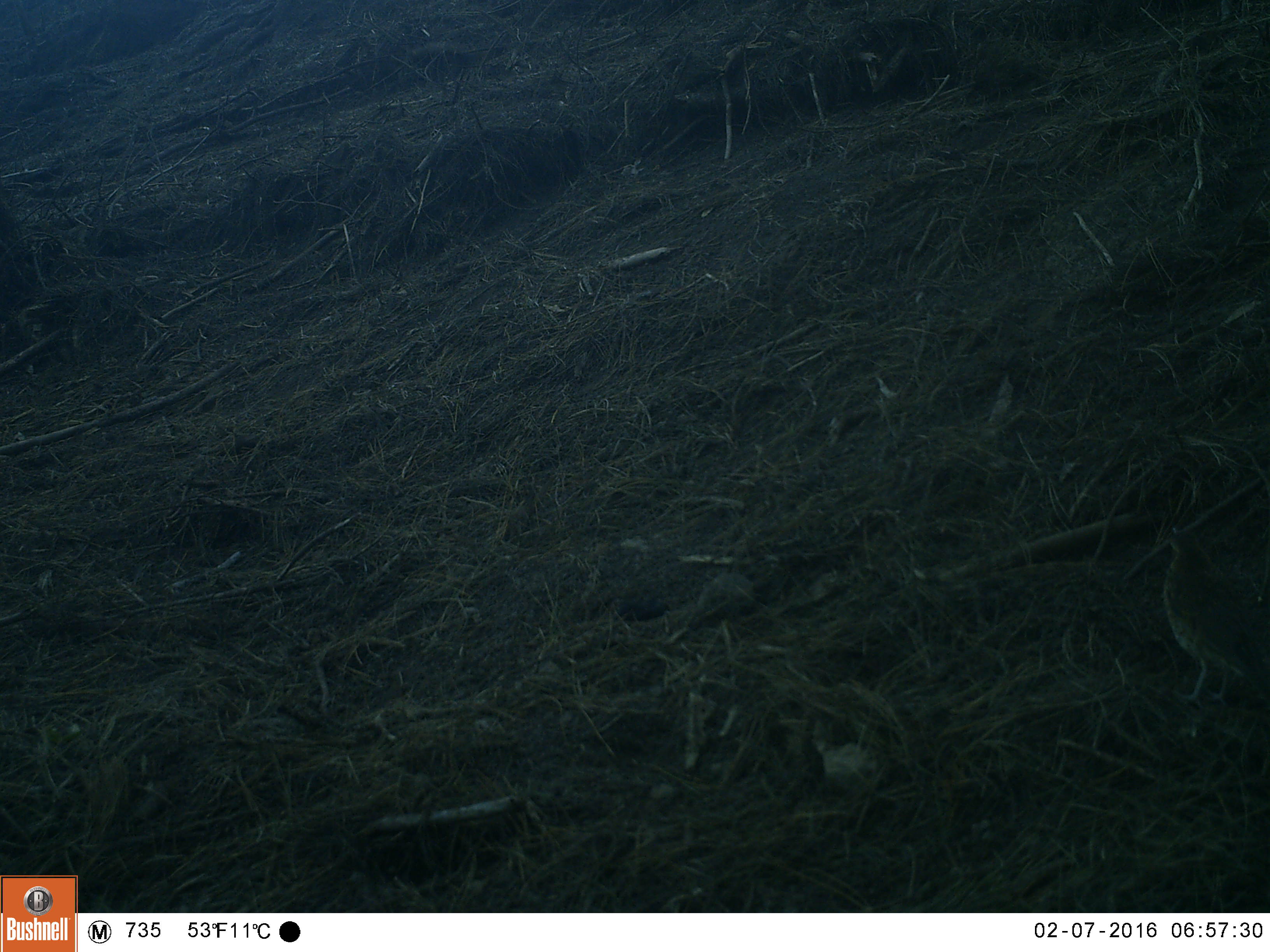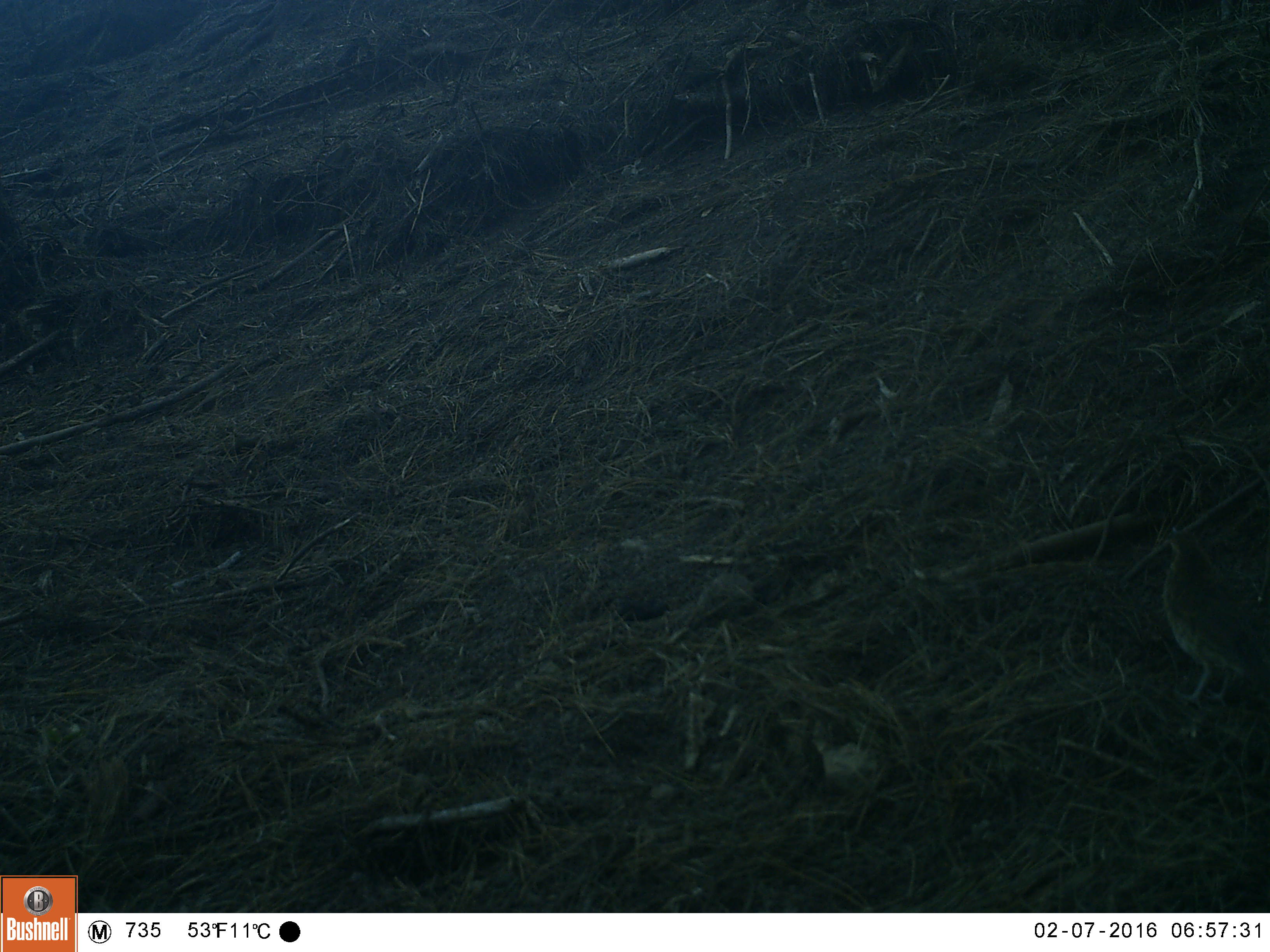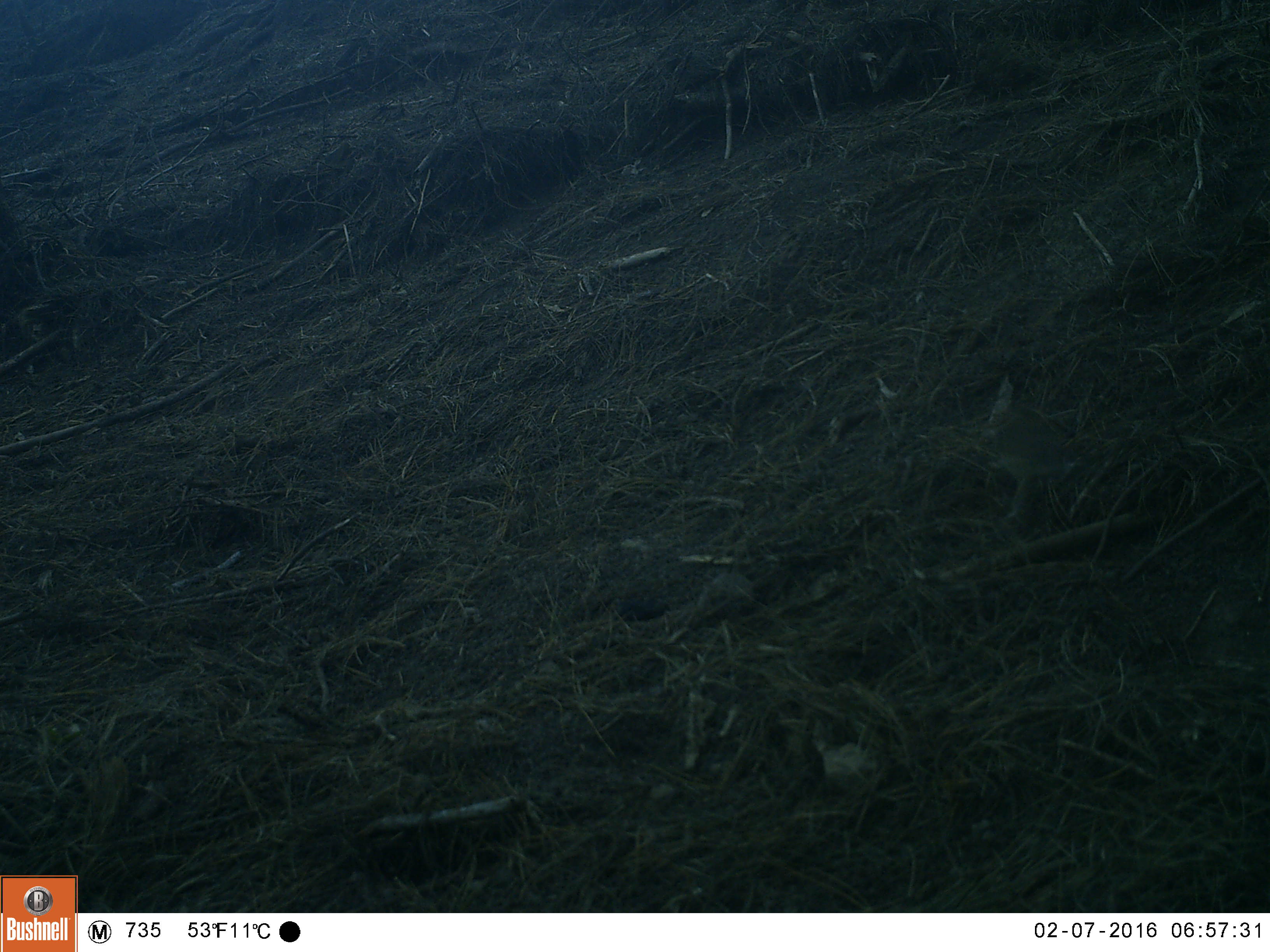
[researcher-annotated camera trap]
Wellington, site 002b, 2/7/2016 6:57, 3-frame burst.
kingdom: Animalia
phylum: Chordata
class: Aves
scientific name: Aves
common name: bird